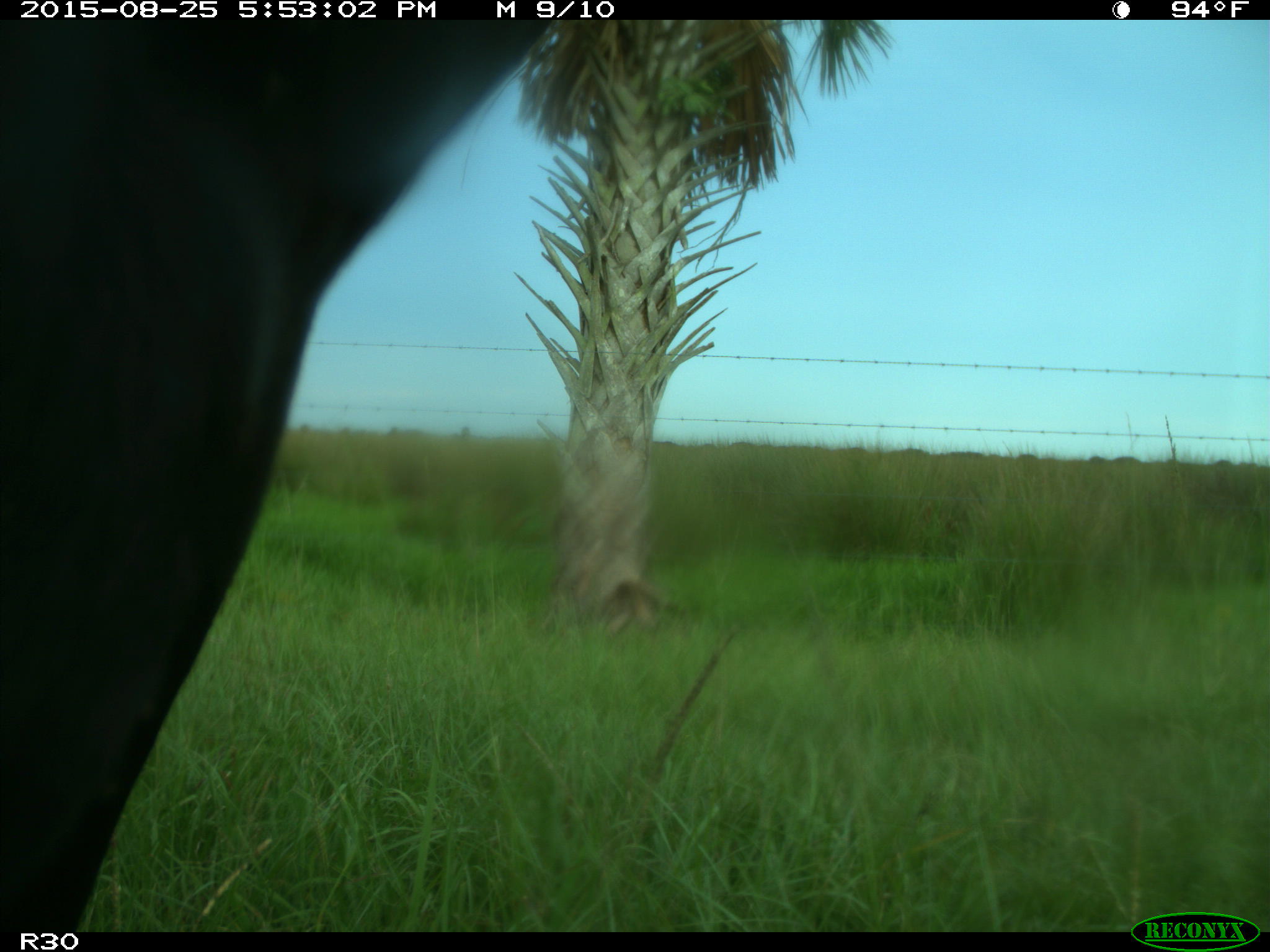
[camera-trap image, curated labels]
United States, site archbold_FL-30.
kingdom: Animalia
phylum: Chordata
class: Mammalia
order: Artiodactyla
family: Bovidae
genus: Bos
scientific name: Bos taurus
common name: domestic cow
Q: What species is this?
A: Bos taurus (domestic cow).